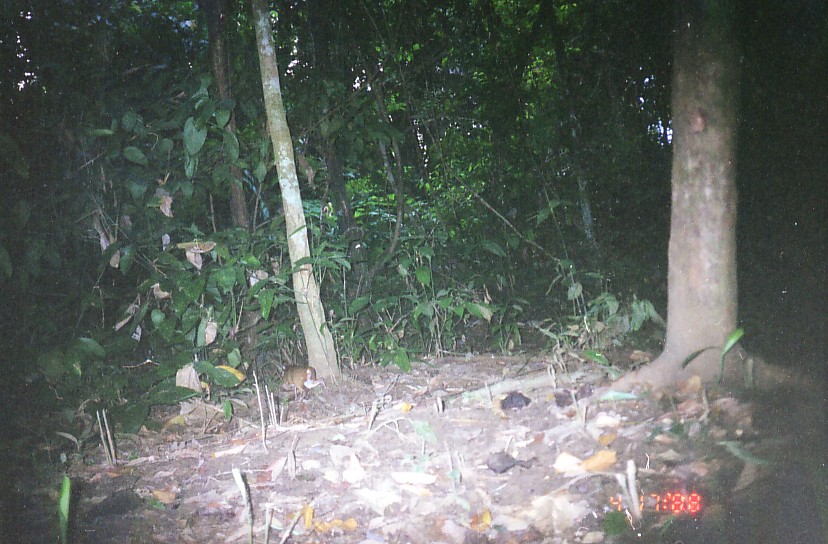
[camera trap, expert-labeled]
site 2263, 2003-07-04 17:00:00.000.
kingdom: Animalia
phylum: Chordata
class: Mammalia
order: Artiodactyla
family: Tragulidae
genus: Tragulus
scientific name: Tragulus javanicus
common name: javan chevrotain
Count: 1.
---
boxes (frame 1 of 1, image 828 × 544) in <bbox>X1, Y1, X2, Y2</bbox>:
tragulus javanicus: <bbox>282, 364, 326, 402</bbox>